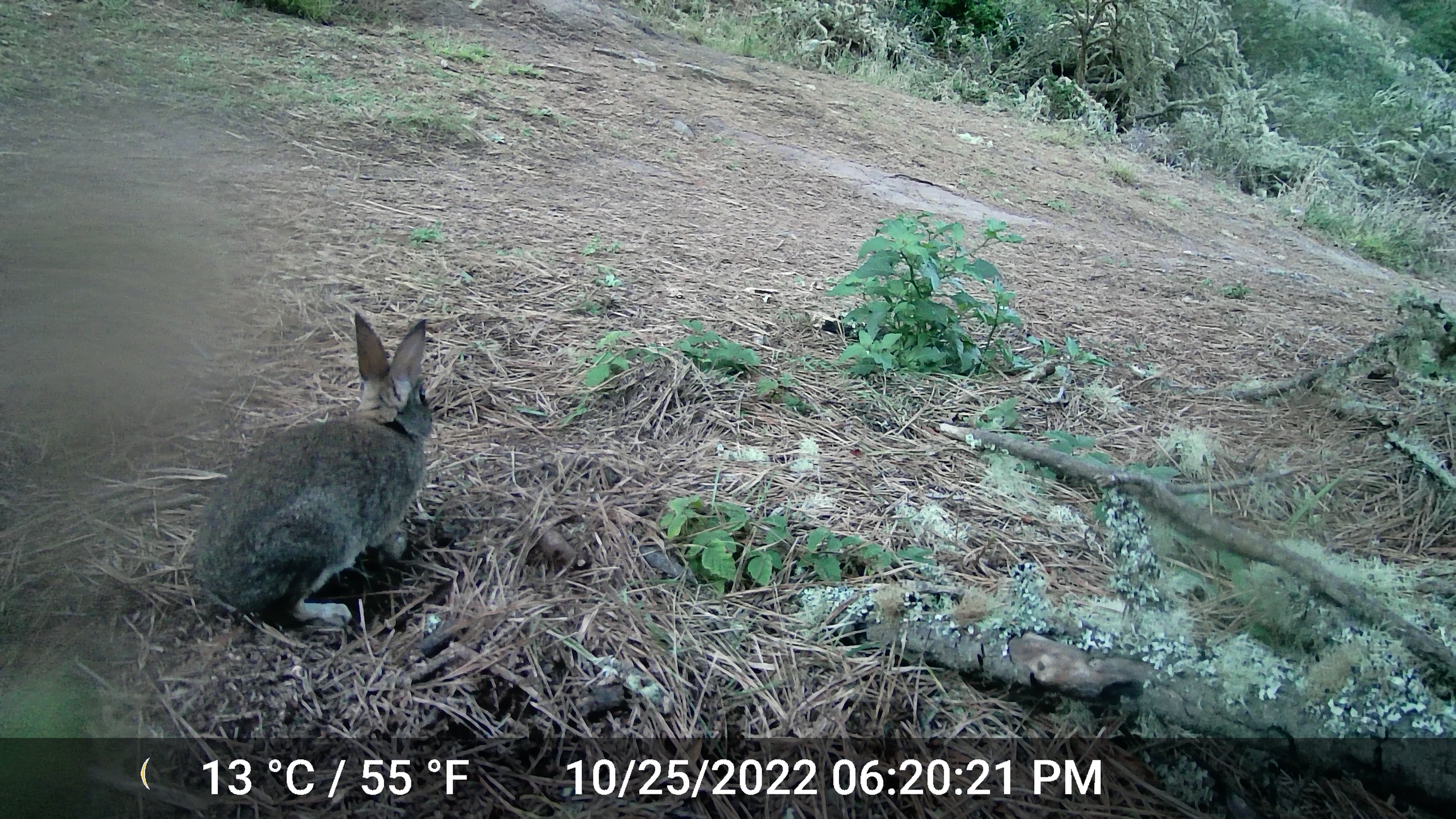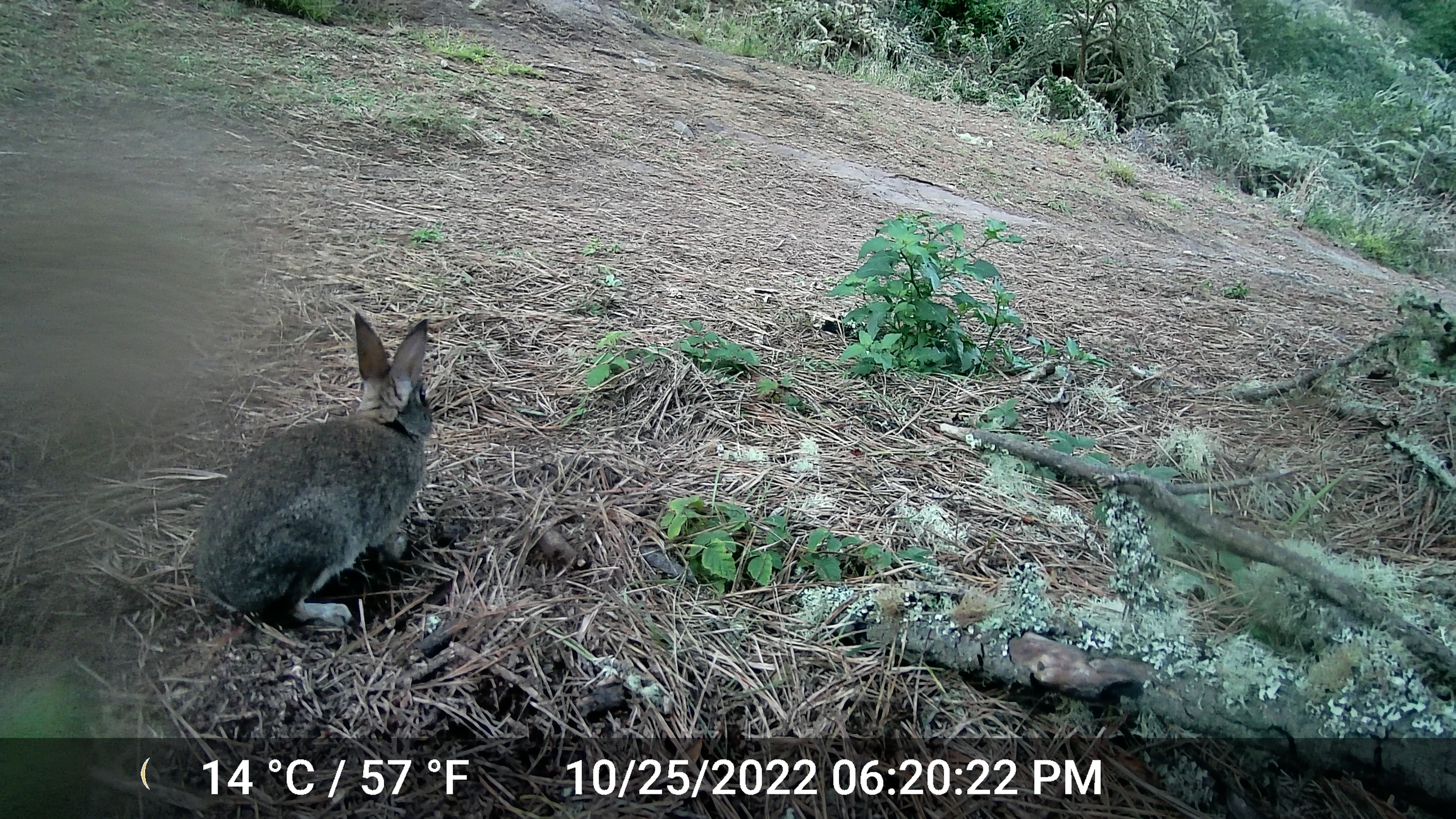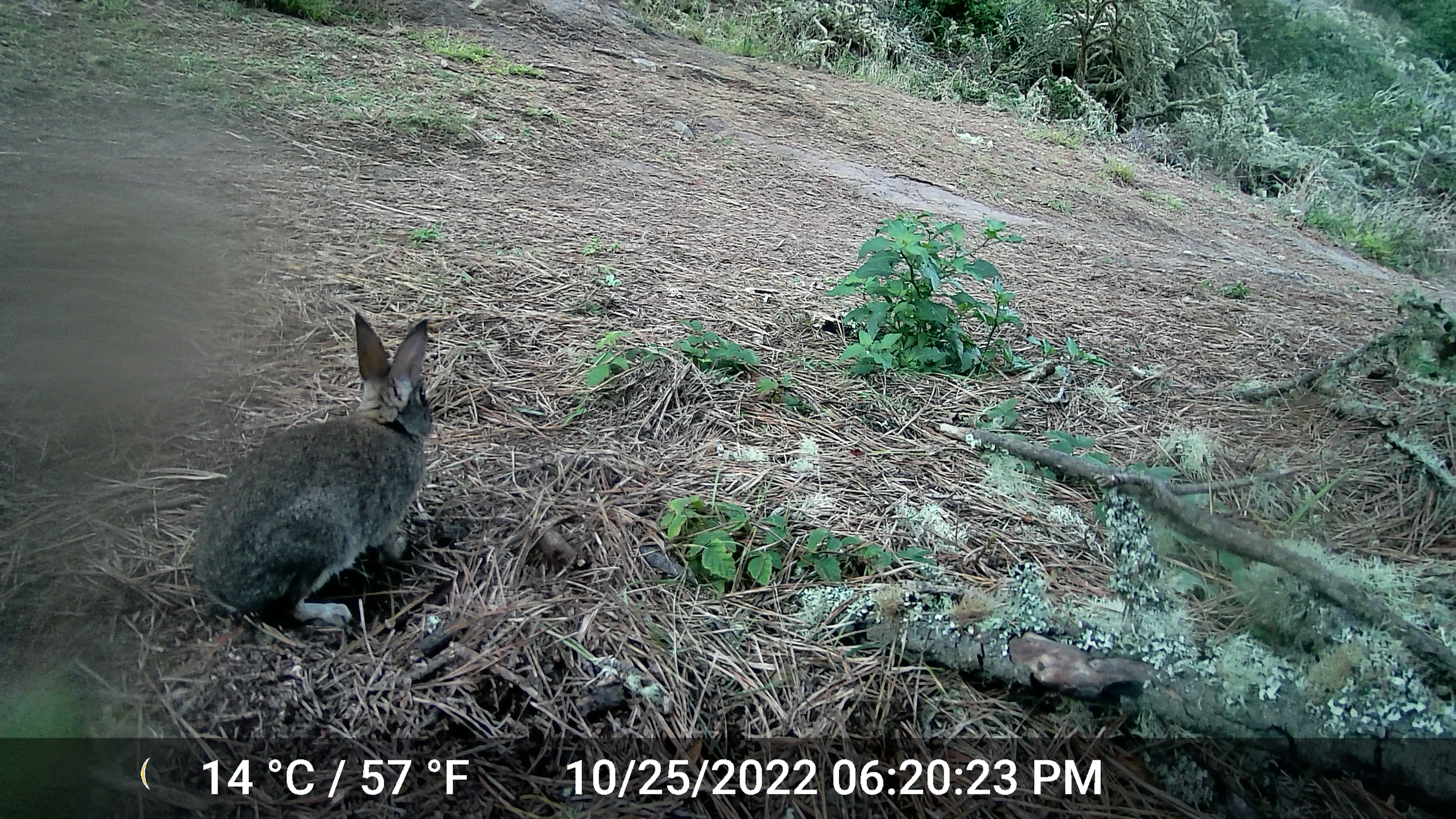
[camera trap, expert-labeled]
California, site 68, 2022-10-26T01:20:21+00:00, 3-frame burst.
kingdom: Animalia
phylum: Chordata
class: Mammalia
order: Lagomorpha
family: Leporidae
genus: Sylvilagus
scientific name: Sylvilagus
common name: cottontail rabbit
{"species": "cottontail rabbit (Sylvilagus)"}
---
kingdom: Animalia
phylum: Chordata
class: Mammalia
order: Lagomorpha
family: Leporidae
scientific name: Leporidae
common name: rabbit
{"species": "rabbit (Leporidae)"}